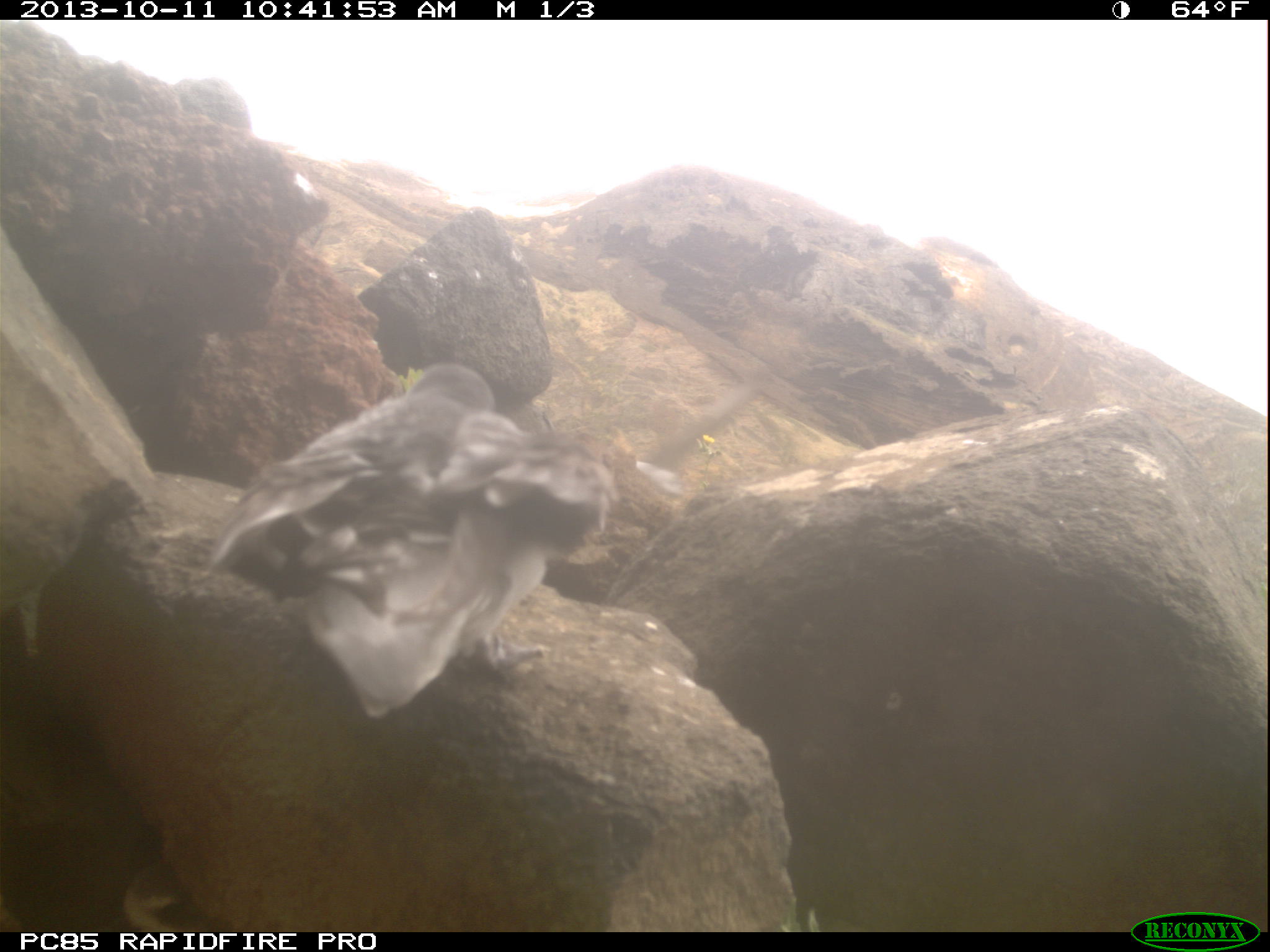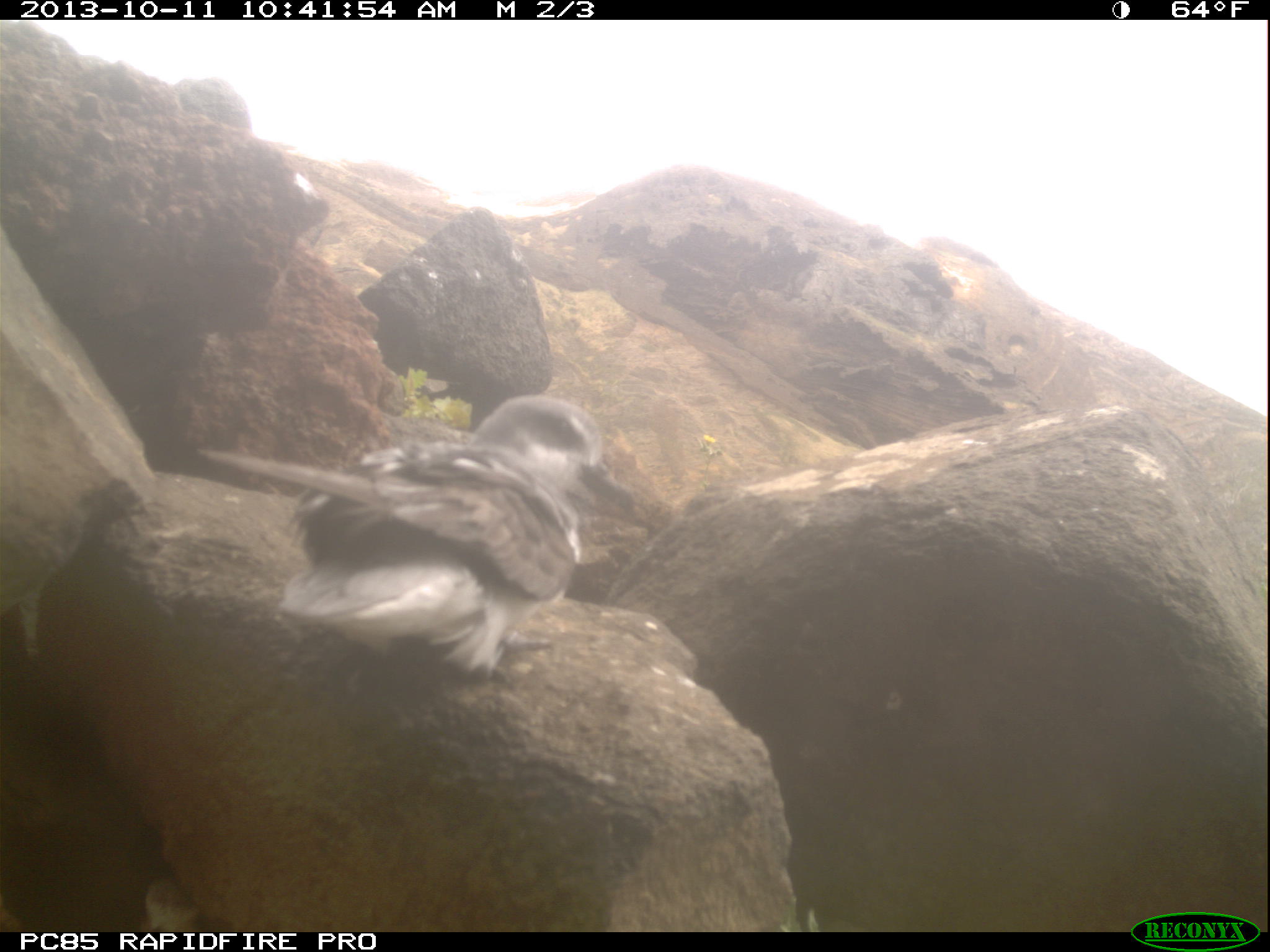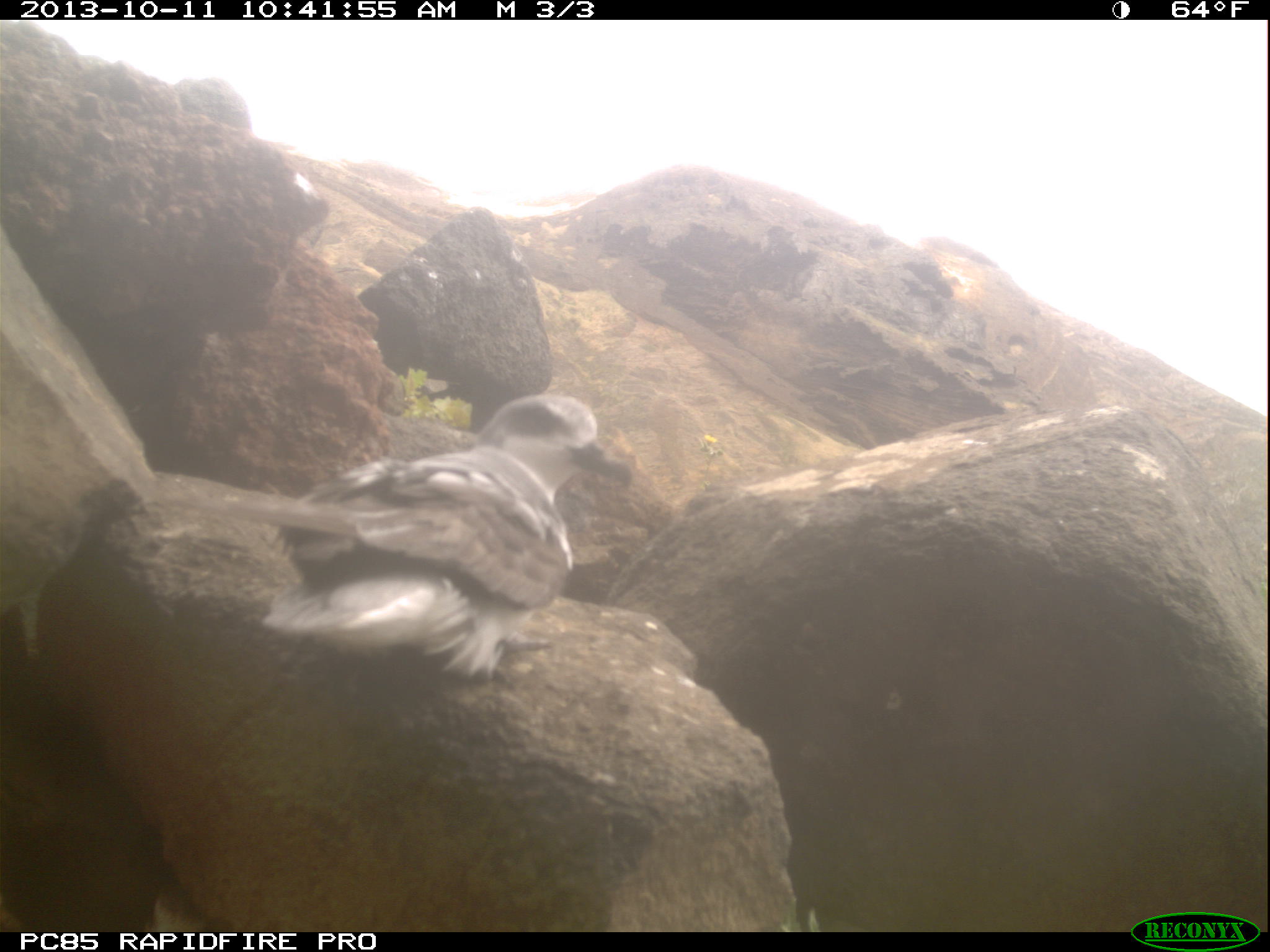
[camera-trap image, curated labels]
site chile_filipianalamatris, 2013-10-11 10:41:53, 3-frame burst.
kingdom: Animalia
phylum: Chordata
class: Aves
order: Procellariiformes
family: Procellariidae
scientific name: Procellariidae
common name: petrel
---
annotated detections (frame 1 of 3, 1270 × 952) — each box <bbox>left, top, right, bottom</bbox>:
petrel: <bbox>190, 363, 618, 697</bbox>; <bbox>117, 859, 205, 932</bbox>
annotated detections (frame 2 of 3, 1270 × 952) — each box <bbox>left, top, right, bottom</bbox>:
petrel: <bbox>203, 392, 661, 685</bbox>; <bbox>131, 866, 205, 926</bbox>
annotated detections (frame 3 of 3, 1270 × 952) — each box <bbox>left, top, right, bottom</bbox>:
petrel: <bbox>240, 394, 621, 690</bbox>; <bbox>150, 886, 210, 928</bbox>